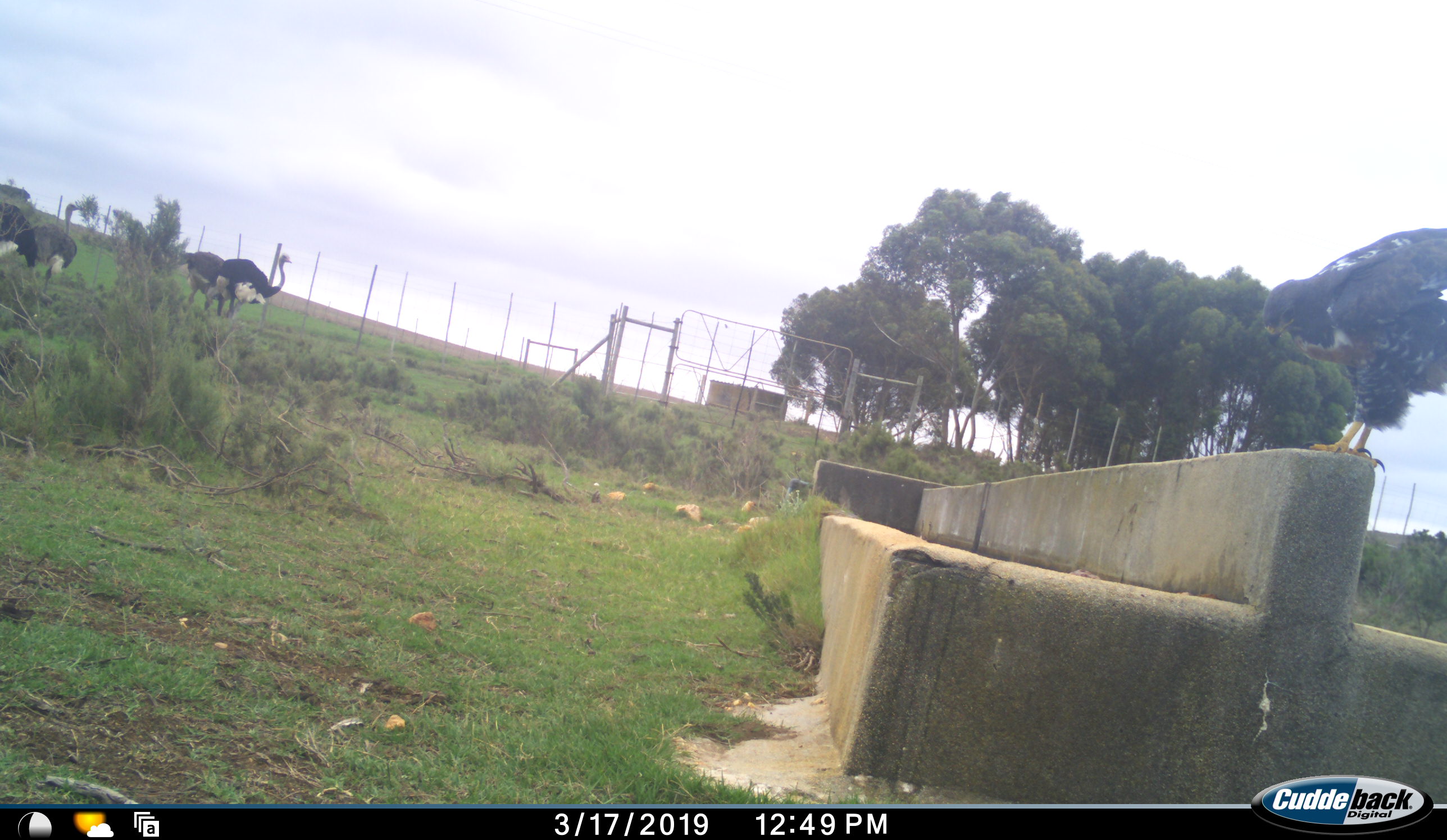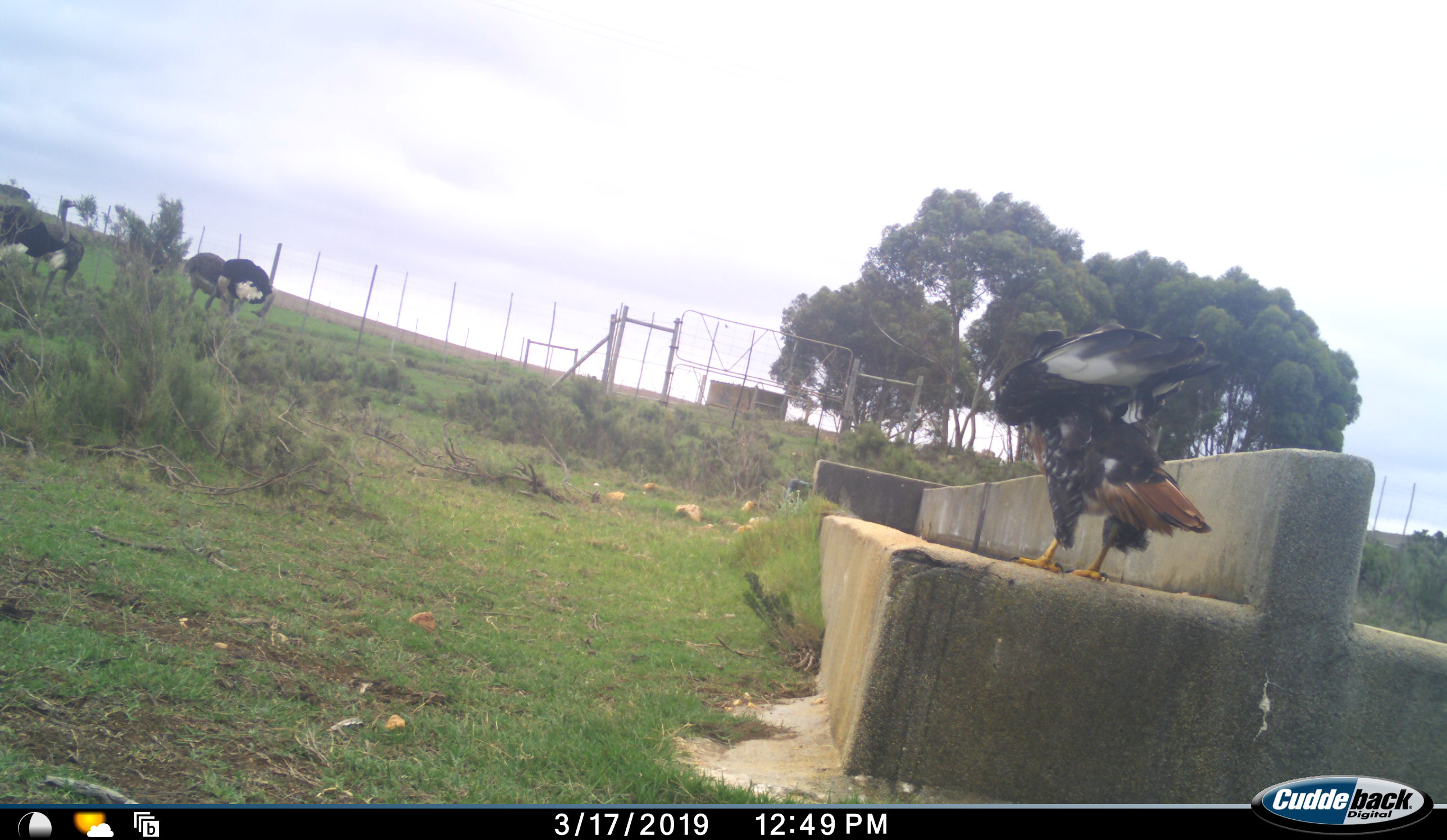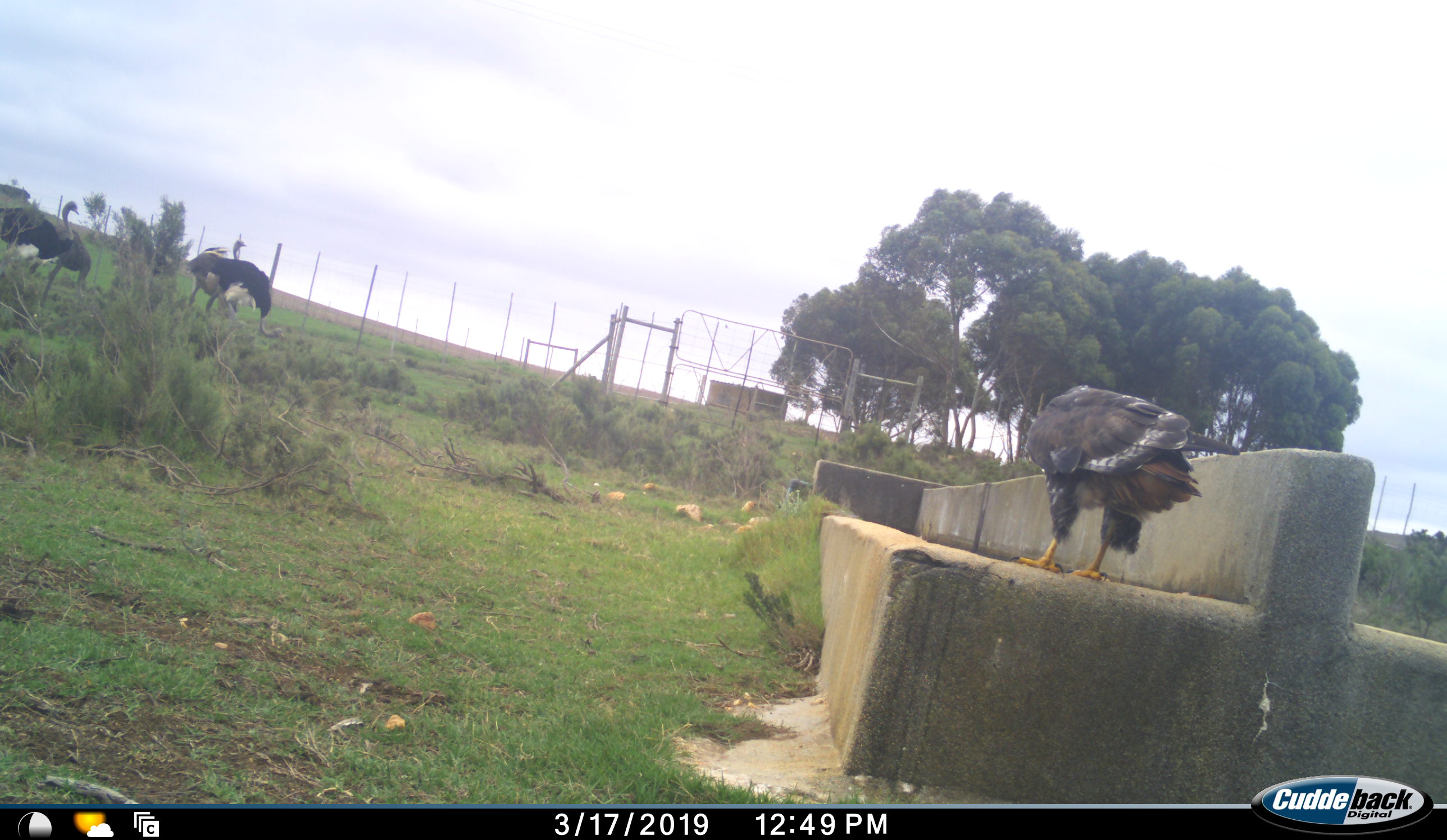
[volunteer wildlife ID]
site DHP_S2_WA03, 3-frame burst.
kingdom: Animalia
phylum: Chordata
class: Aves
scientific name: Aves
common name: bird of prey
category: birdofprey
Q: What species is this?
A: Birdofprey (bird of prey) (Aves).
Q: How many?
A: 1.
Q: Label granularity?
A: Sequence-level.